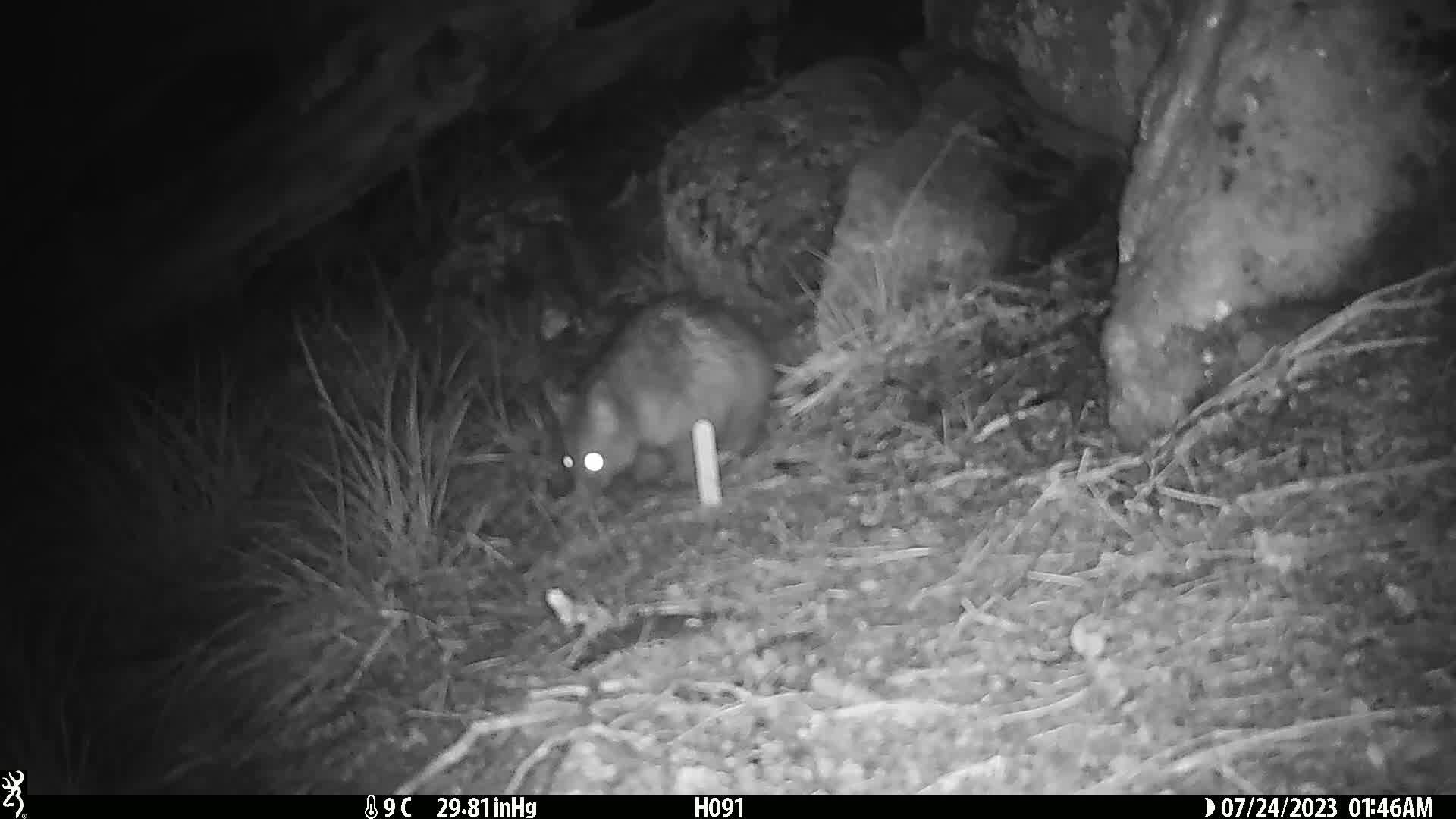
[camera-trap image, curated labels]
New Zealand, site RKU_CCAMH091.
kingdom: Animalia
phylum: Chordata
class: Mammalia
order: Diprotodontia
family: Phalangeridae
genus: Trichosurus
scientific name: Trichosurus vulpecula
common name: common brushtail possum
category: possum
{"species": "possum (common brushtail possum) (Trichosurus vulpecula)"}